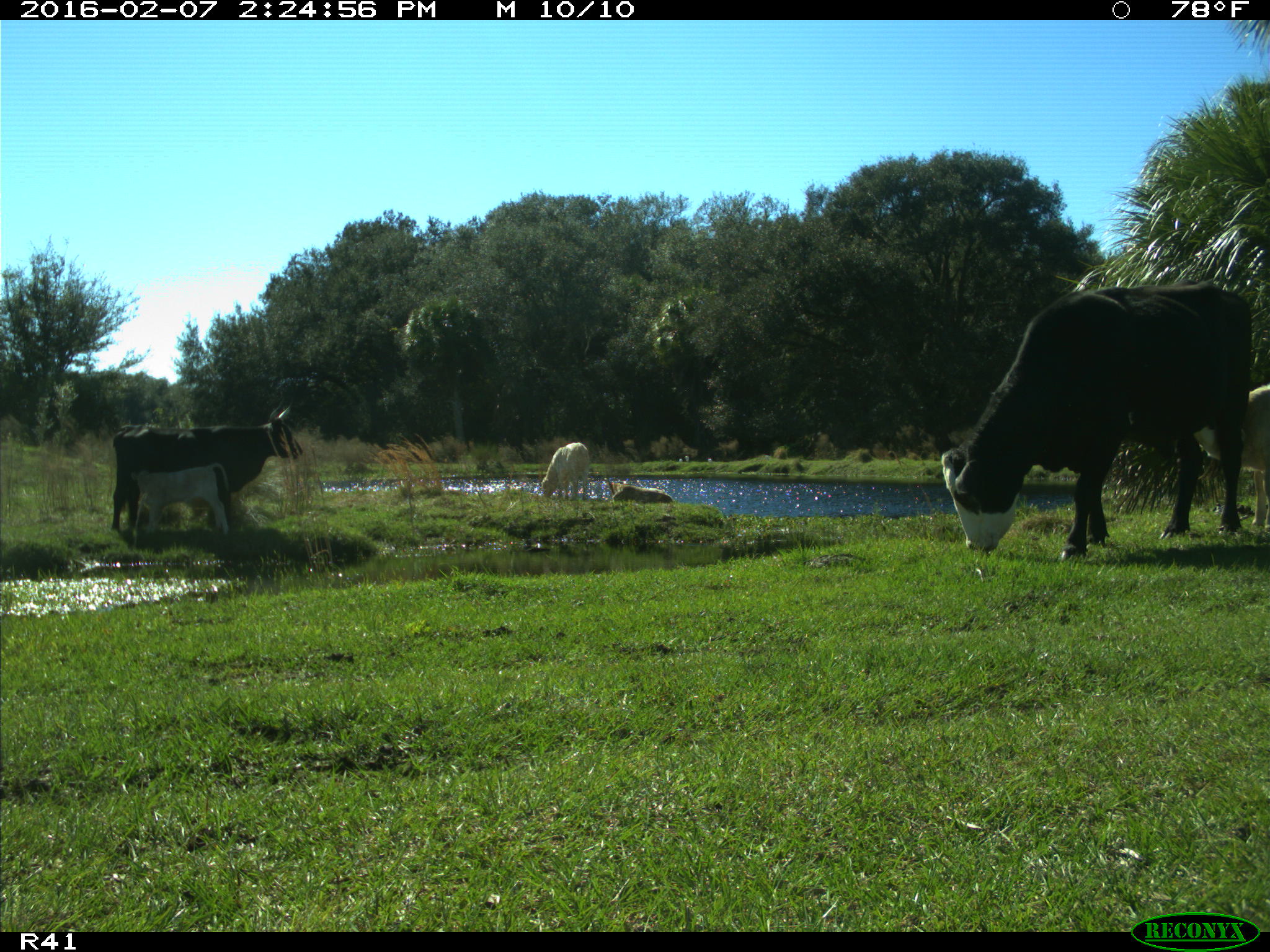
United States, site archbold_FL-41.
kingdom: Animalia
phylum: Chordata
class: Mammalia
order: Artiodactyla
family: Bovidae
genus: Bos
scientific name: Bos taurus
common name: domestic cow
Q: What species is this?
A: Bos taurus (domestic cow).